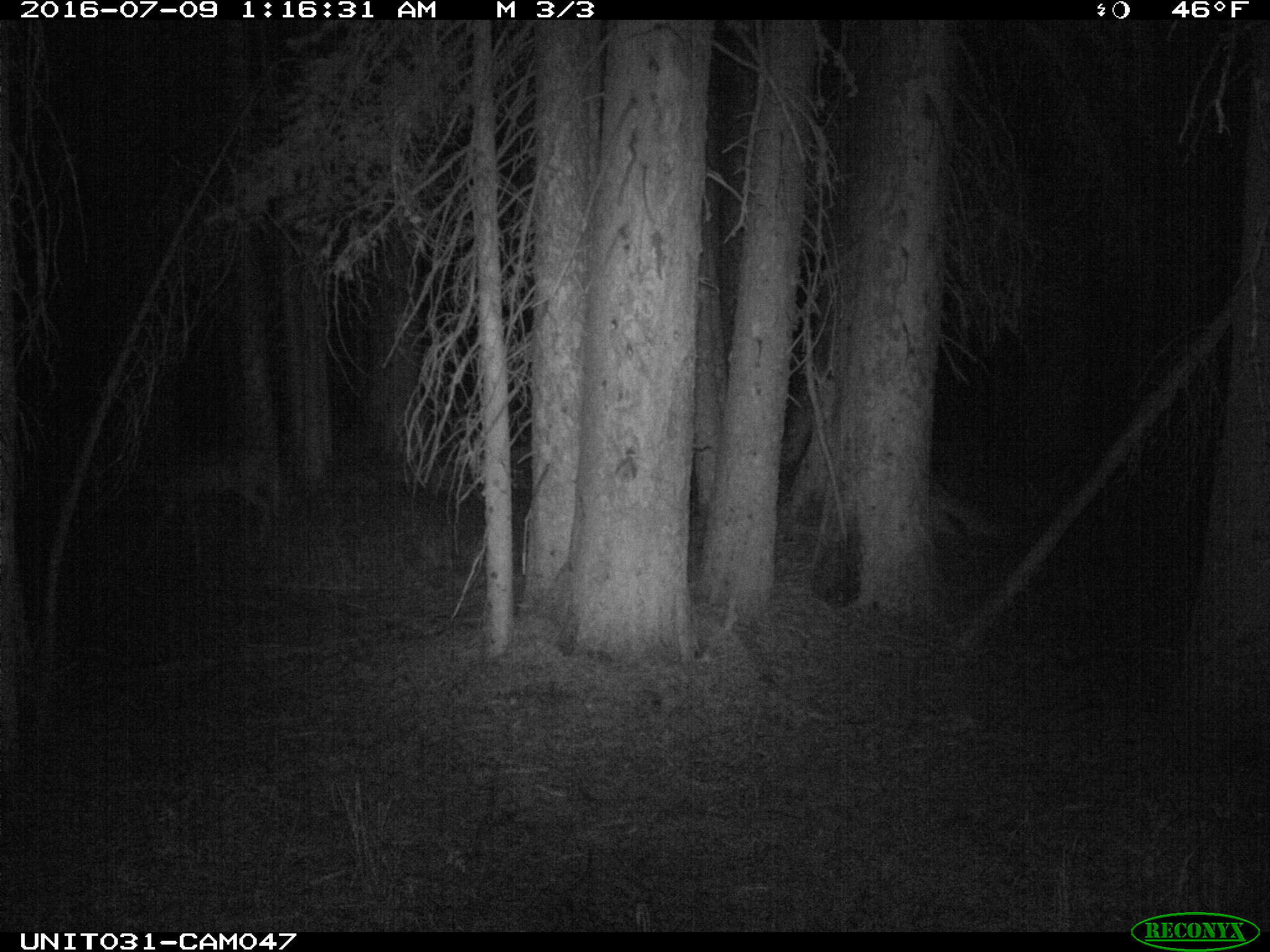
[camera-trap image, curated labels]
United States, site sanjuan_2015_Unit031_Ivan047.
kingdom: Animalia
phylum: Chordata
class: Mammalia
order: Artiodactyla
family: Cervidae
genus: Odocoileus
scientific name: Odocoileus hemionus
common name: mule deer